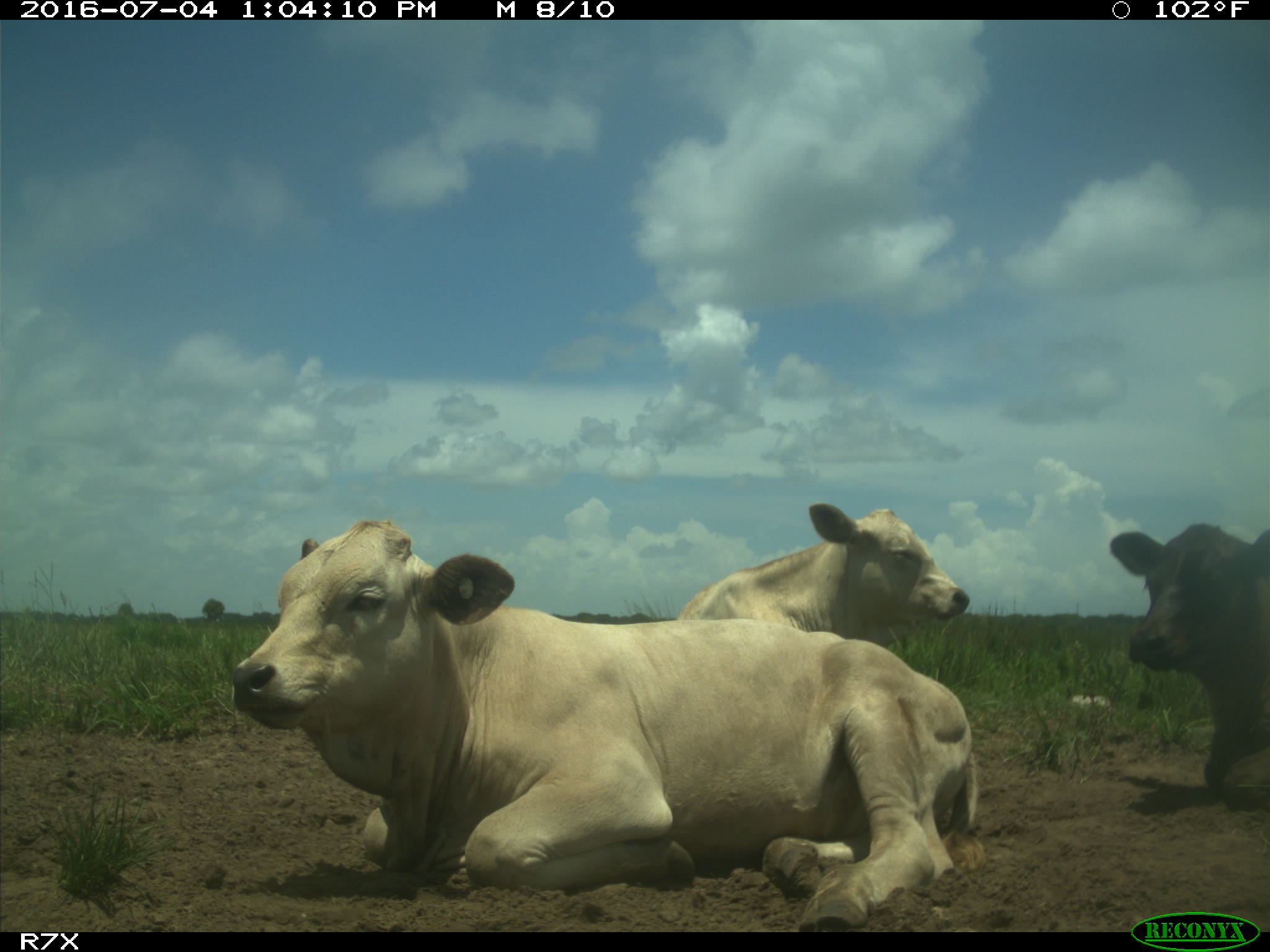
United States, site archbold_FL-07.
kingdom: Animalia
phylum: Chordata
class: Mammalia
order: Artiodactyla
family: Bovidae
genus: Bos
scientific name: Bos taurus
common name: domestic cow